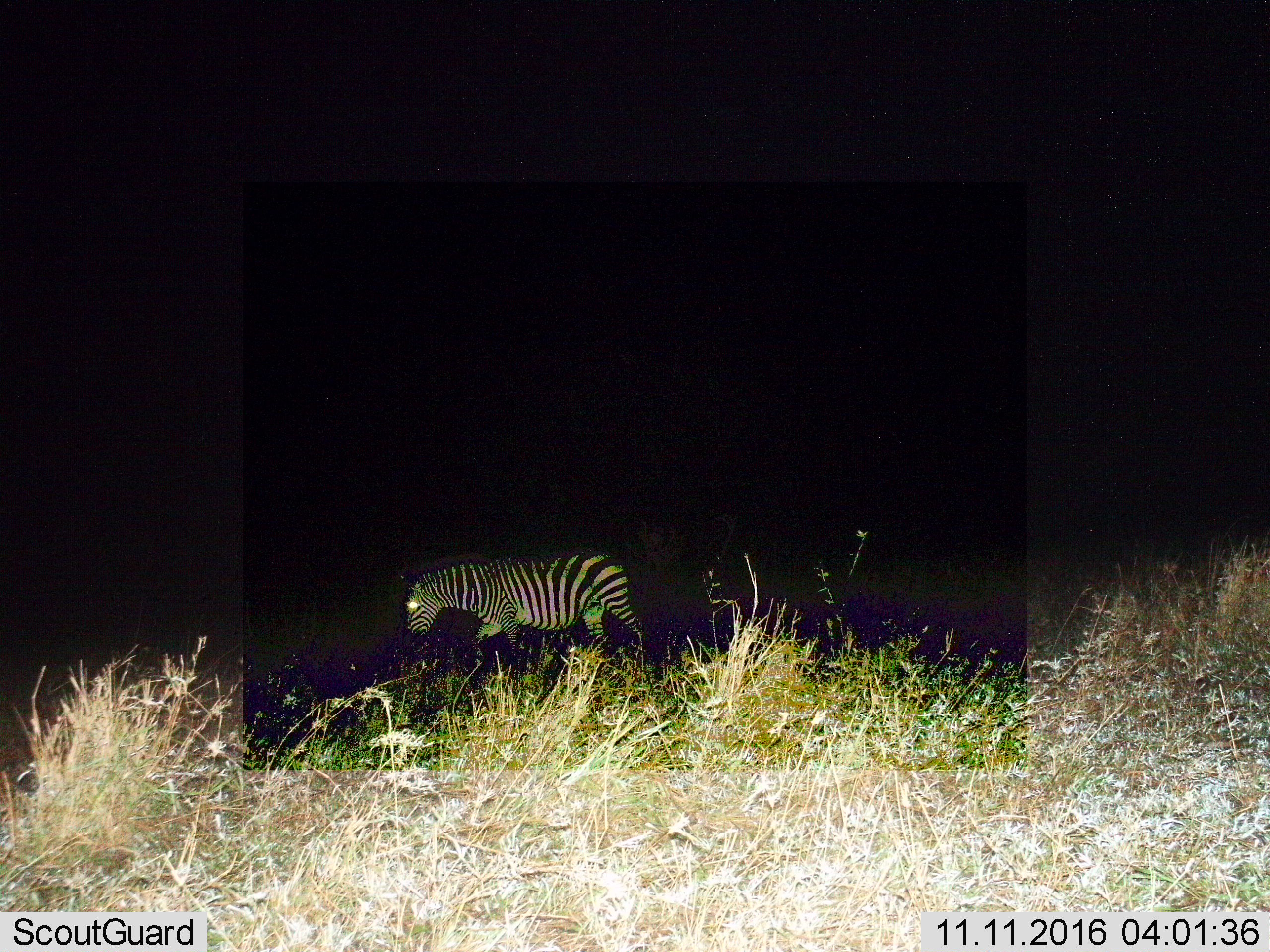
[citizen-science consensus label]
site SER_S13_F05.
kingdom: Animalia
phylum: Chordata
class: Mammalia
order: Perissodactyla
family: Equidae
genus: Equus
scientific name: Equus quagga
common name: plains zebra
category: zebraplains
Zebraplains (plains zebra) (Equus quagga), count 1. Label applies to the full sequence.